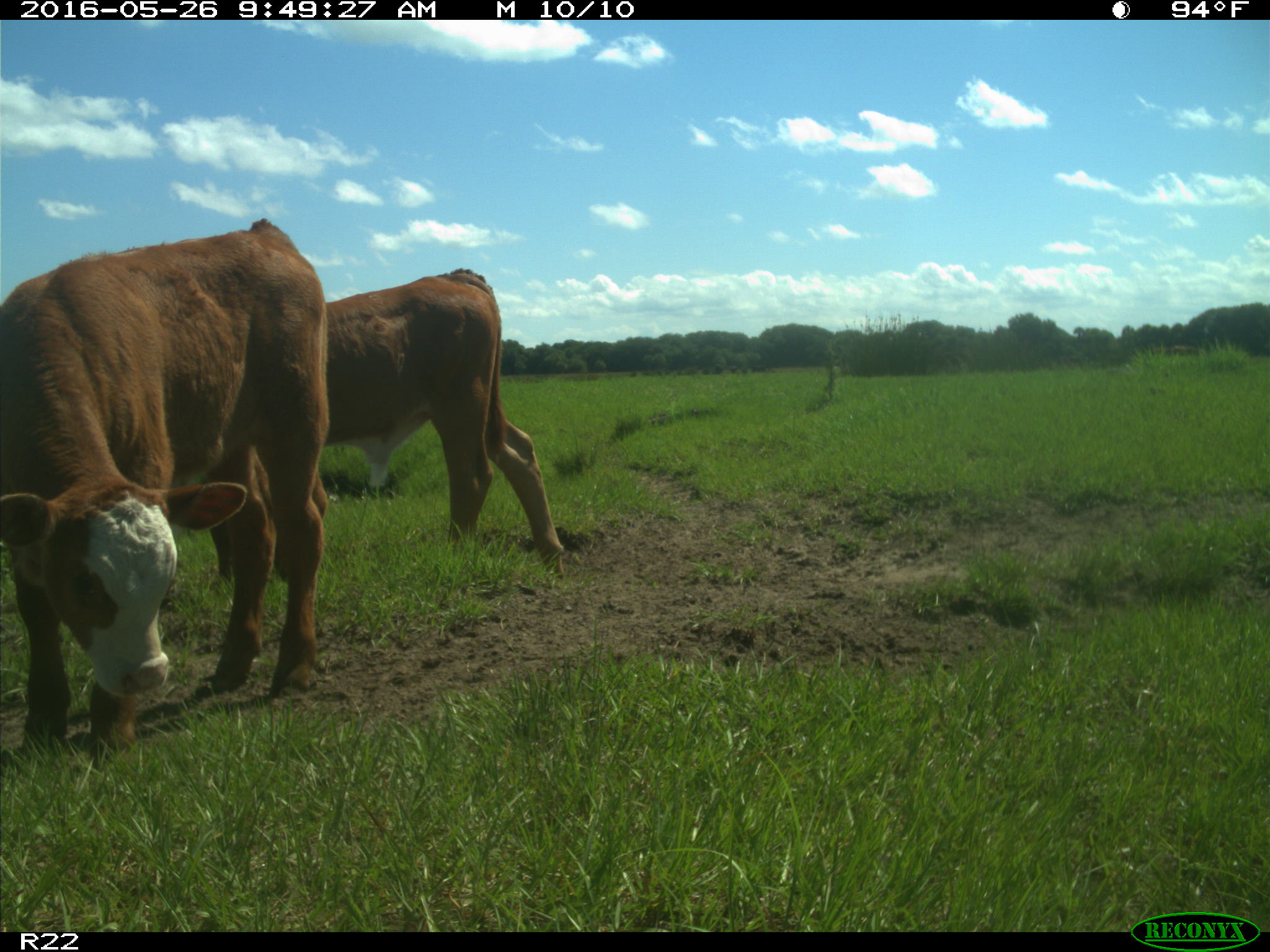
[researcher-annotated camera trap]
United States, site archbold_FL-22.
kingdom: Animalia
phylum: Chordata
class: Mammalia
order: Artiodactyla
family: Bovidae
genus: Bos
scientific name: Bos taurus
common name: domestic cow